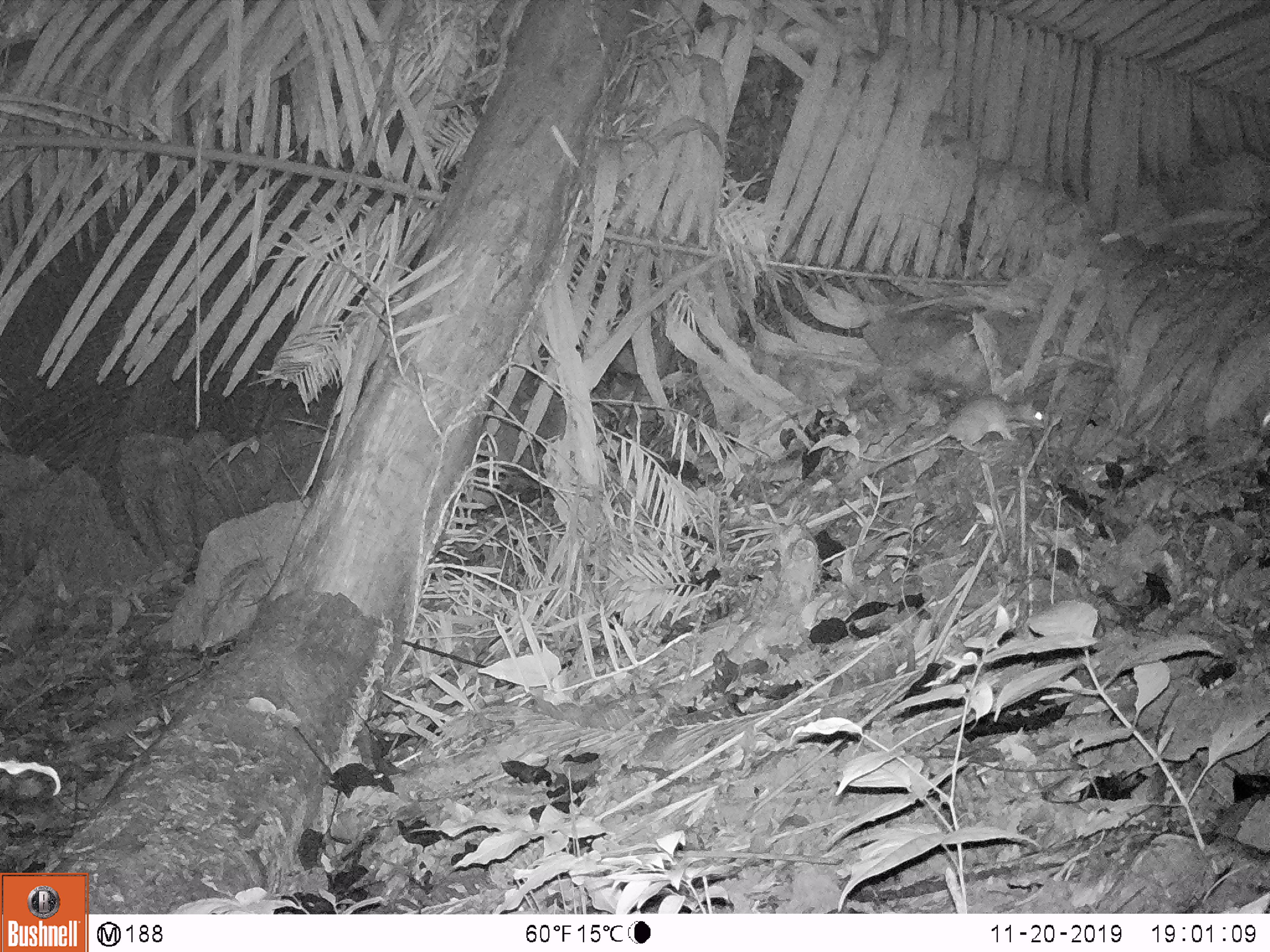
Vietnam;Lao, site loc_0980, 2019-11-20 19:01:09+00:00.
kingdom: Animalia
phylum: Chordata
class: Mammalia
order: Rodentia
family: Muridae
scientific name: Muridae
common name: old-world mice and rats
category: unidentified murid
Unidentified murid (old-world mice and rats) (Muridae). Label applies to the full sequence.